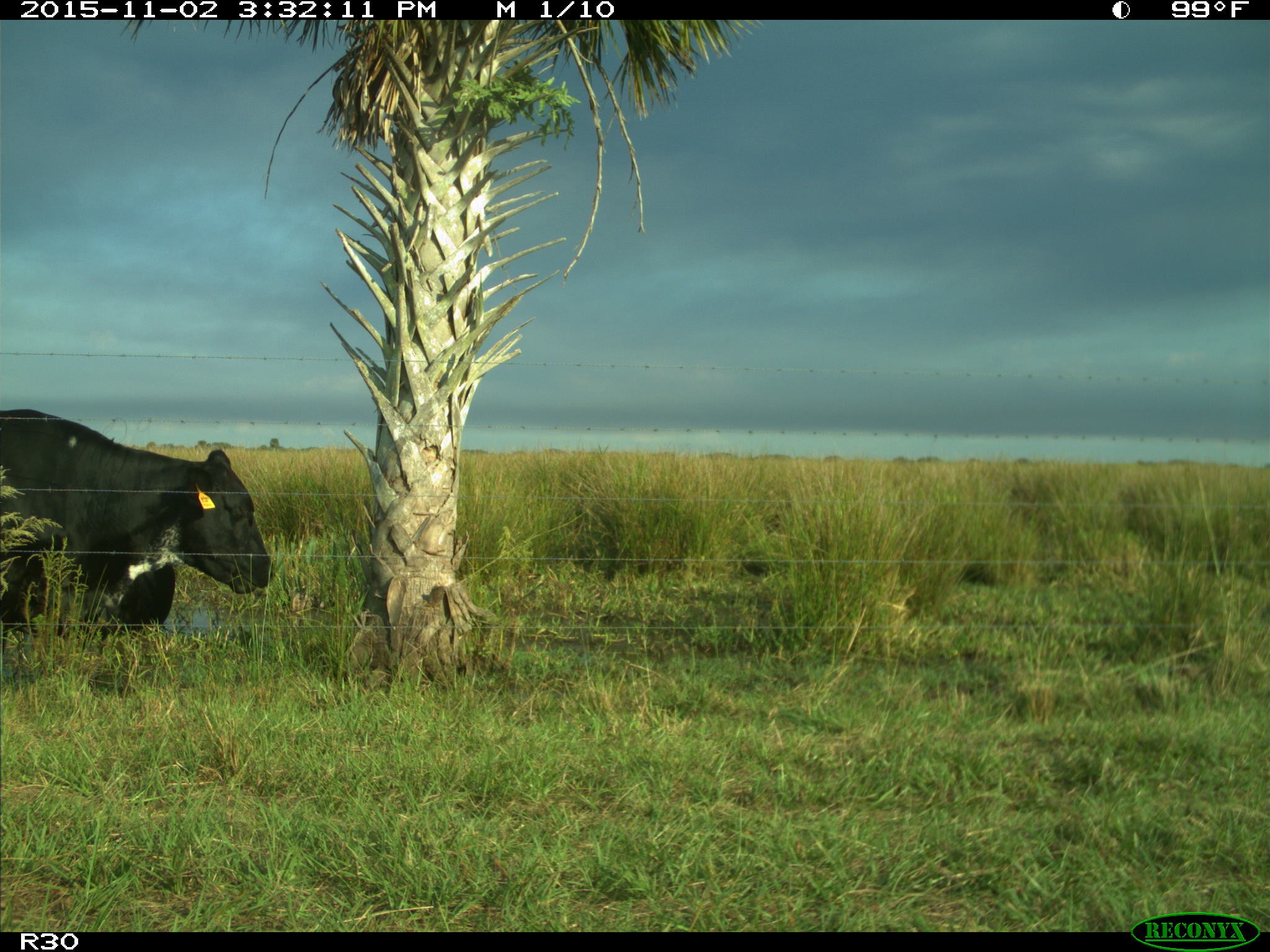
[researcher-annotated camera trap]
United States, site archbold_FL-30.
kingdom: Animalia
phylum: Chordata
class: Mammalia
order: Artiodactyla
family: Bovidae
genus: Bos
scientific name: Bos taurus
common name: domestic cow